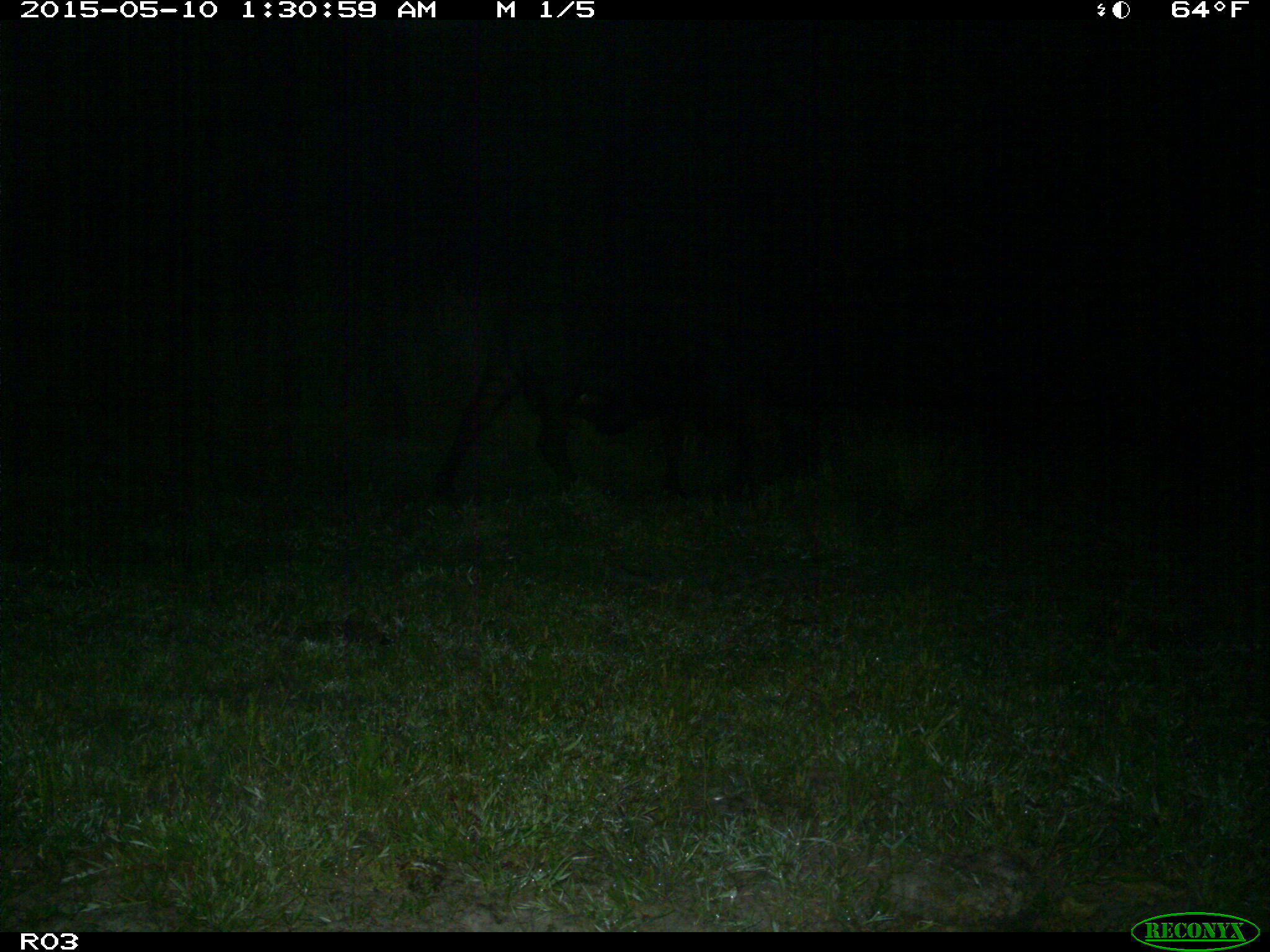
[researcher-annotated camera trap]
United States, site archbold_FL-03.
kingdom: Animalia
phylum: Chordata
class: Mammalia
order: Artiodactyla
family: Bovidae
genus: Bos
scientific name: Bos taurus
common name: domestic cow